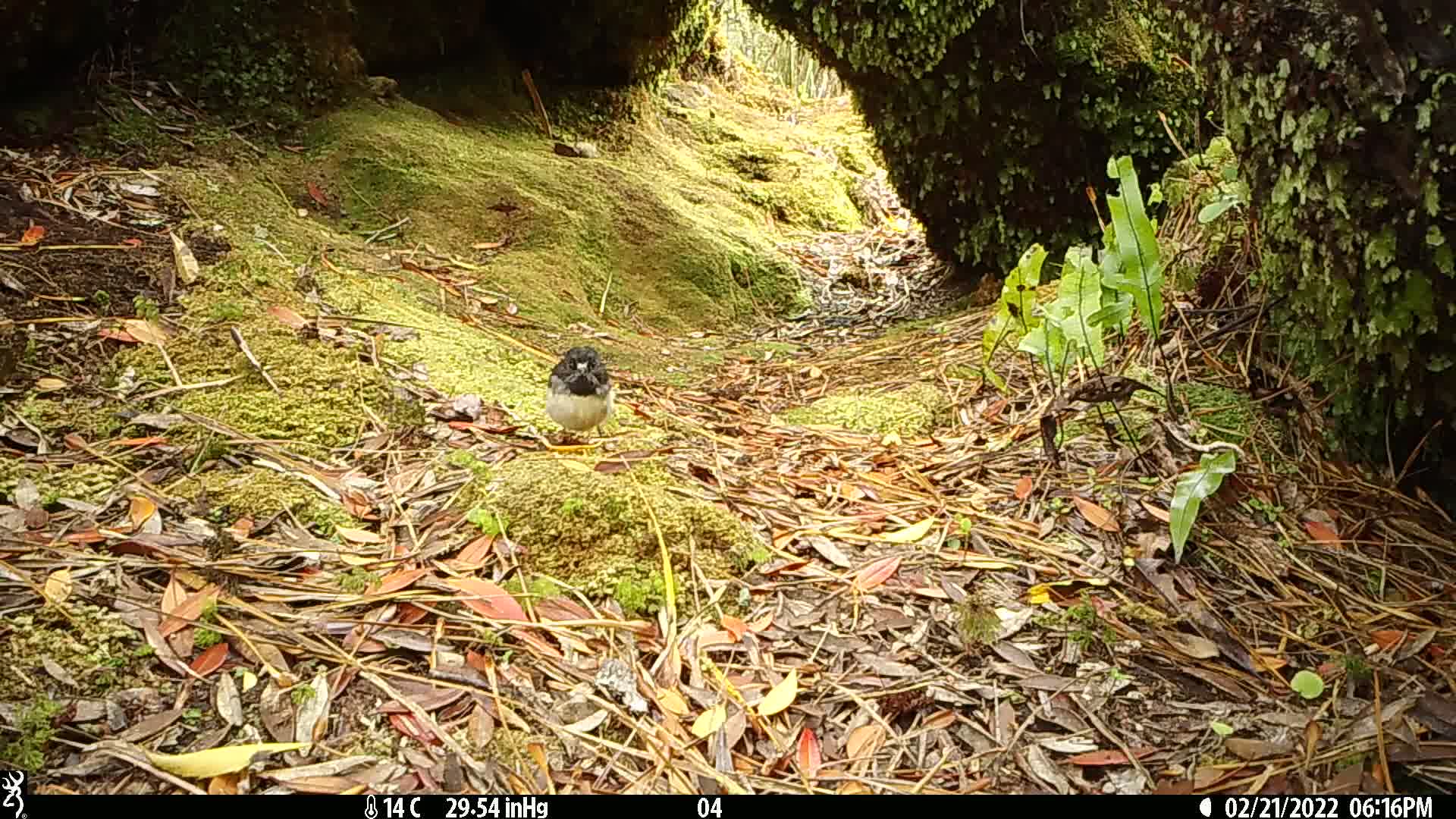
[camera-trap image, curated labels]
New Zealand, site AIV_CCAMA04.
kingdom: Animalia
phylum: Chordata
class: Aves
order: Passeriformes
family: Petroicidae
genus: Petroica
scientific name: Petroica macrocephala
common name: tomtit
Tomtit (Petroica macrocephala).